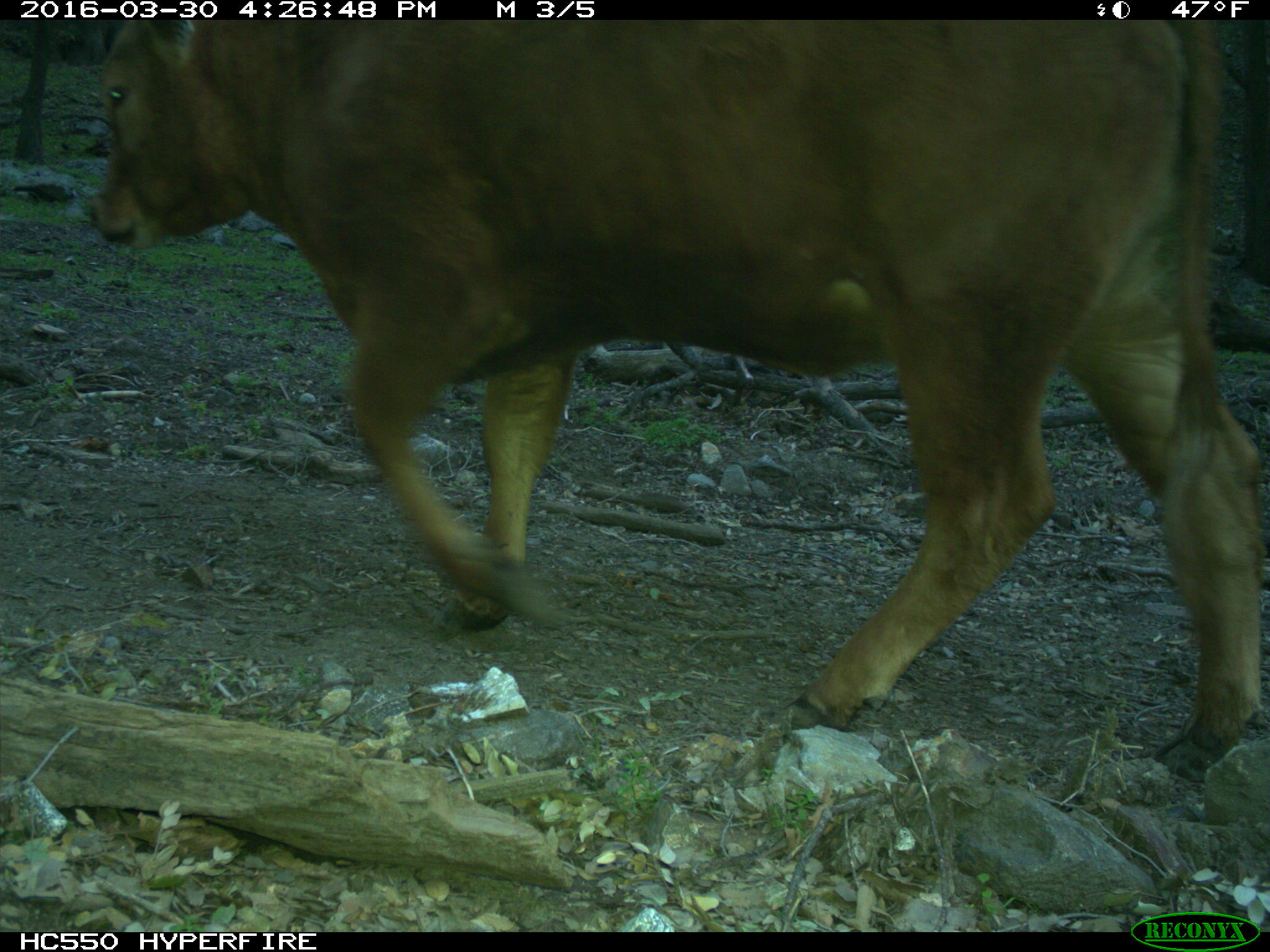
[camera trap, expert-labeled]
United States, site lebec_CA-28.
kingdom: Animalia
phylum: Chordata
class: Mammalia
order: Artiodactyla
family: Bovidae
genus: Bos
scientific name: Bos taurus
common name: domestic cow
Bos taurus (domestic cow).